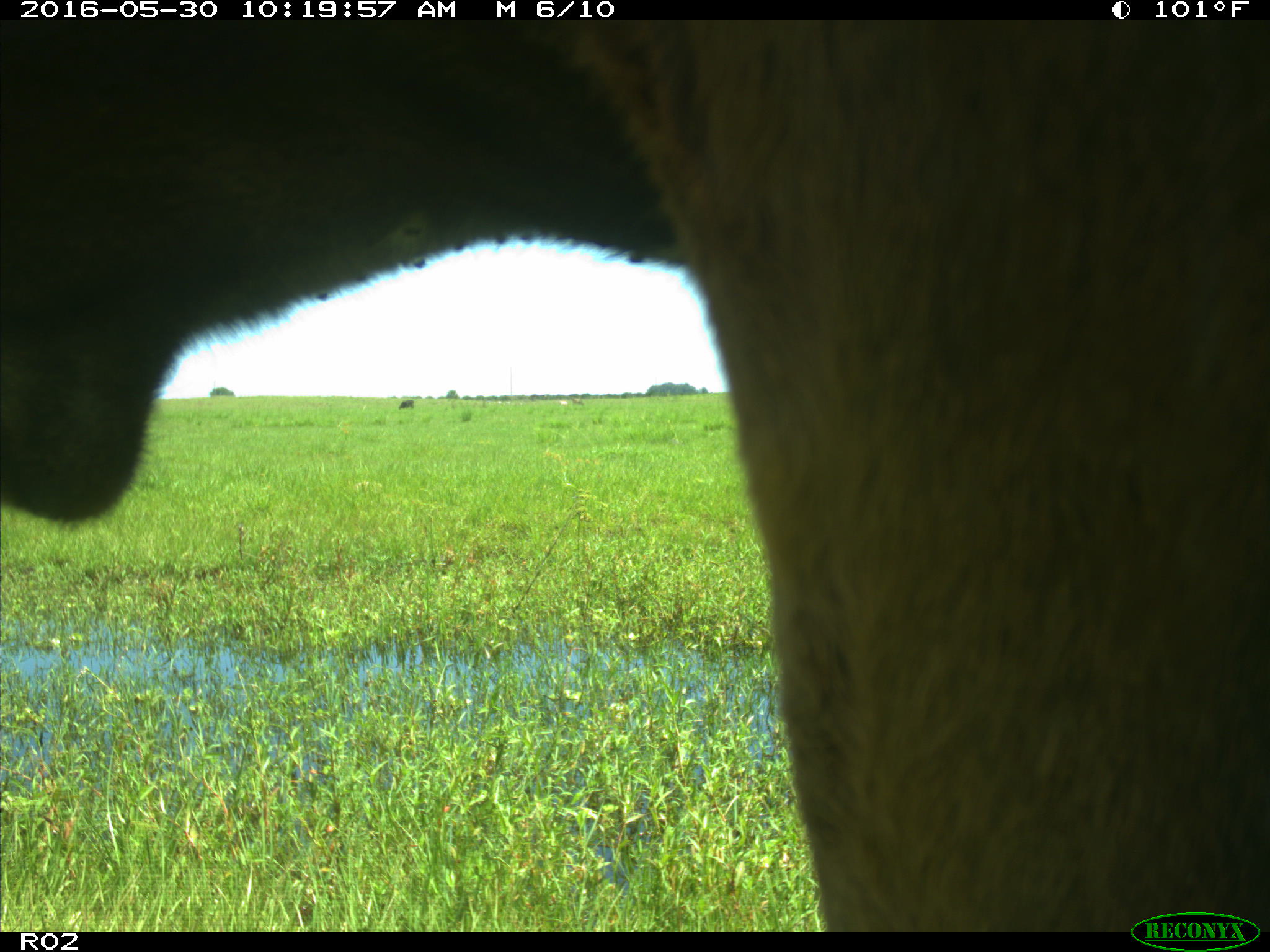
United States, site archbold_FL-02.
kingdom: Animalia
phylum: Chordata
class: Mammalia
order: Artiodactyla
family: Bovidae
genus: Bos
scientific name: Bos taurus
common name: domestic cow